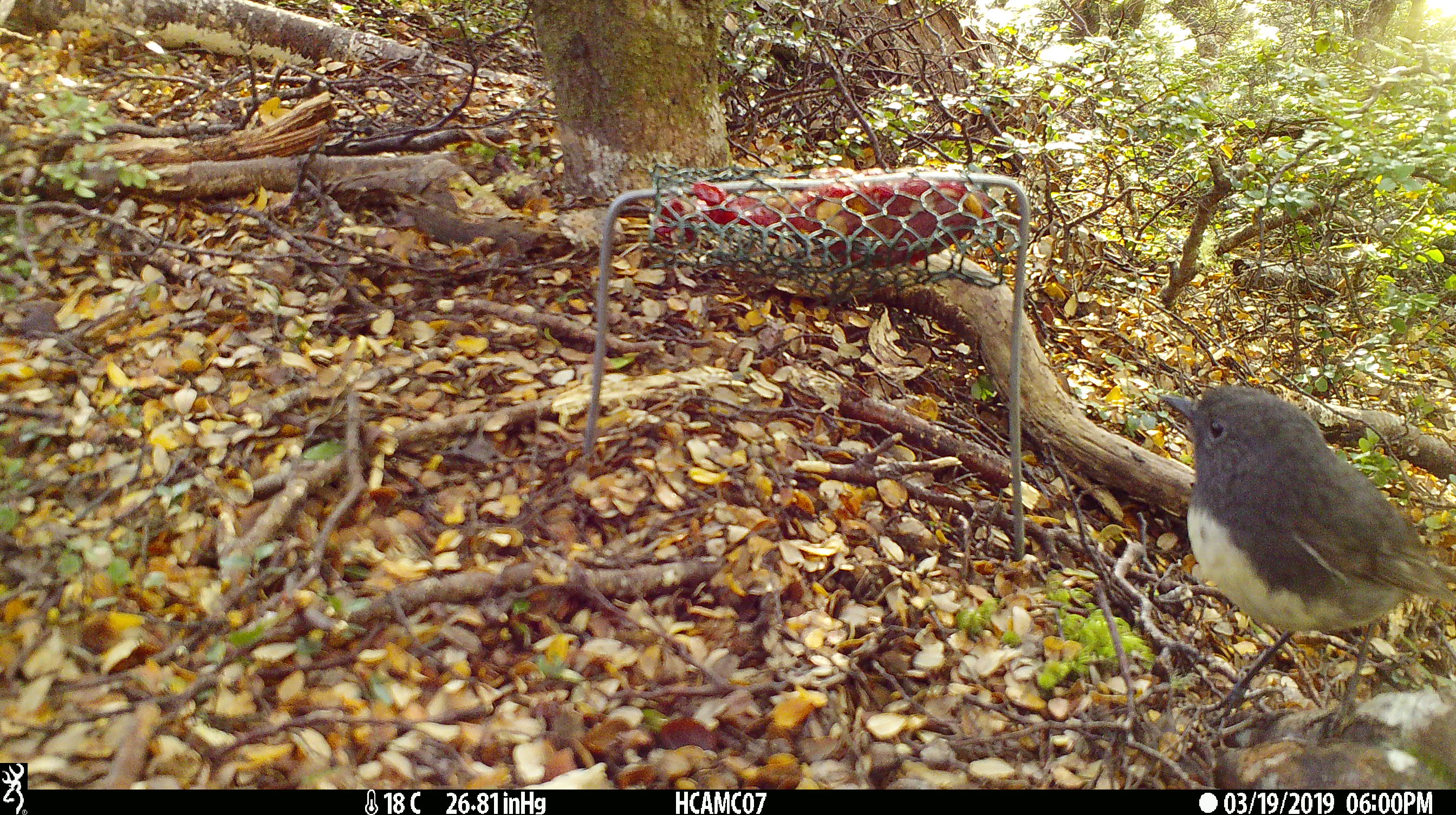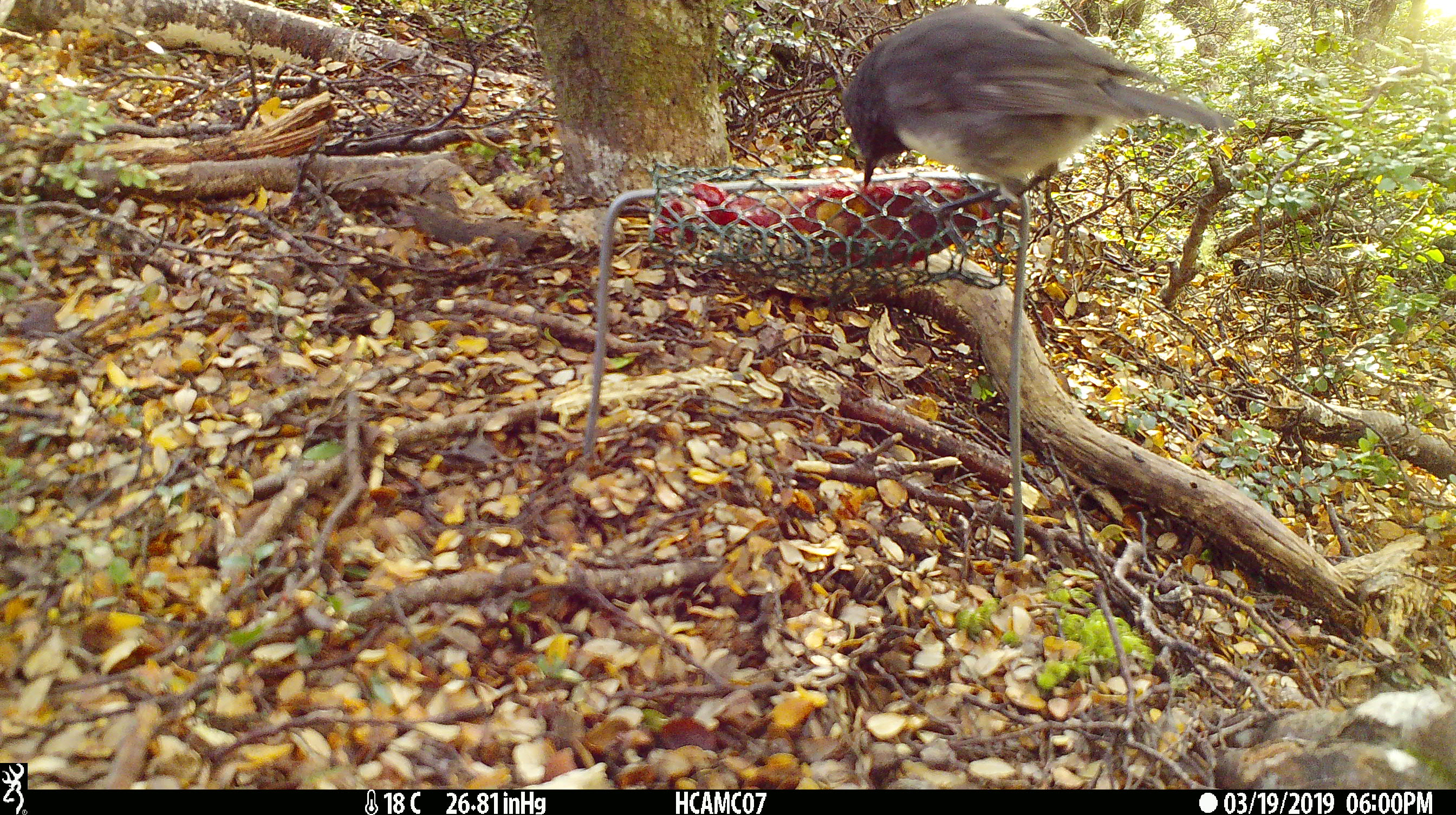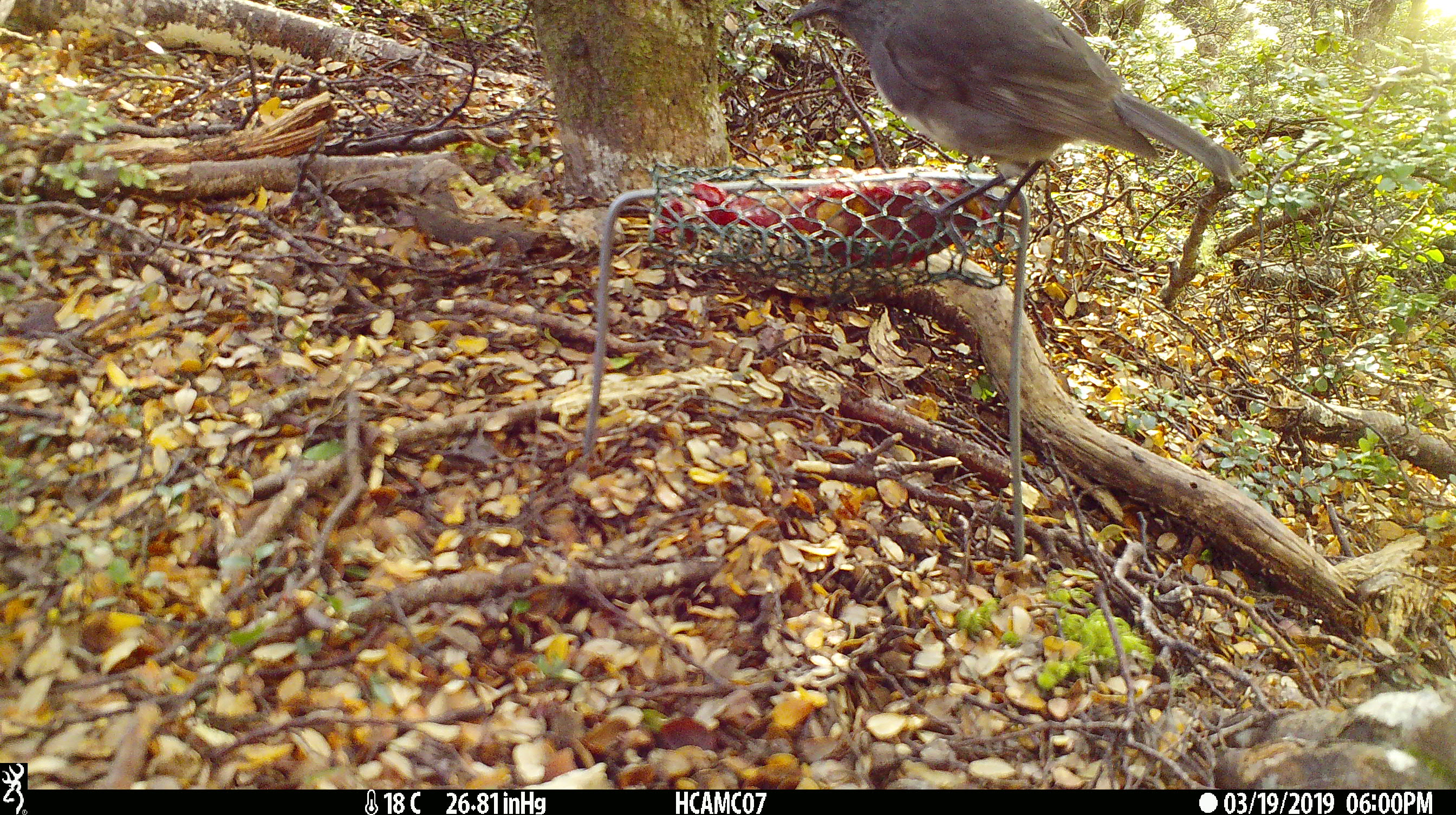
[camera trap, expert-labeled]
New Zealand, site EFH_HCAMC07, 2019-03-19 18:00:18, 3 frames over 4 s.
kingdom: Animalia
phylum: Chordata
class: Aves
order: Passeriformes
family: Petroicidae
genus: Petroica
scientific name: Petroica australis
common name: new zealand robin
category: robin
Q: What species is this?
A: Robin (new zealand robin) (Petroica australis).